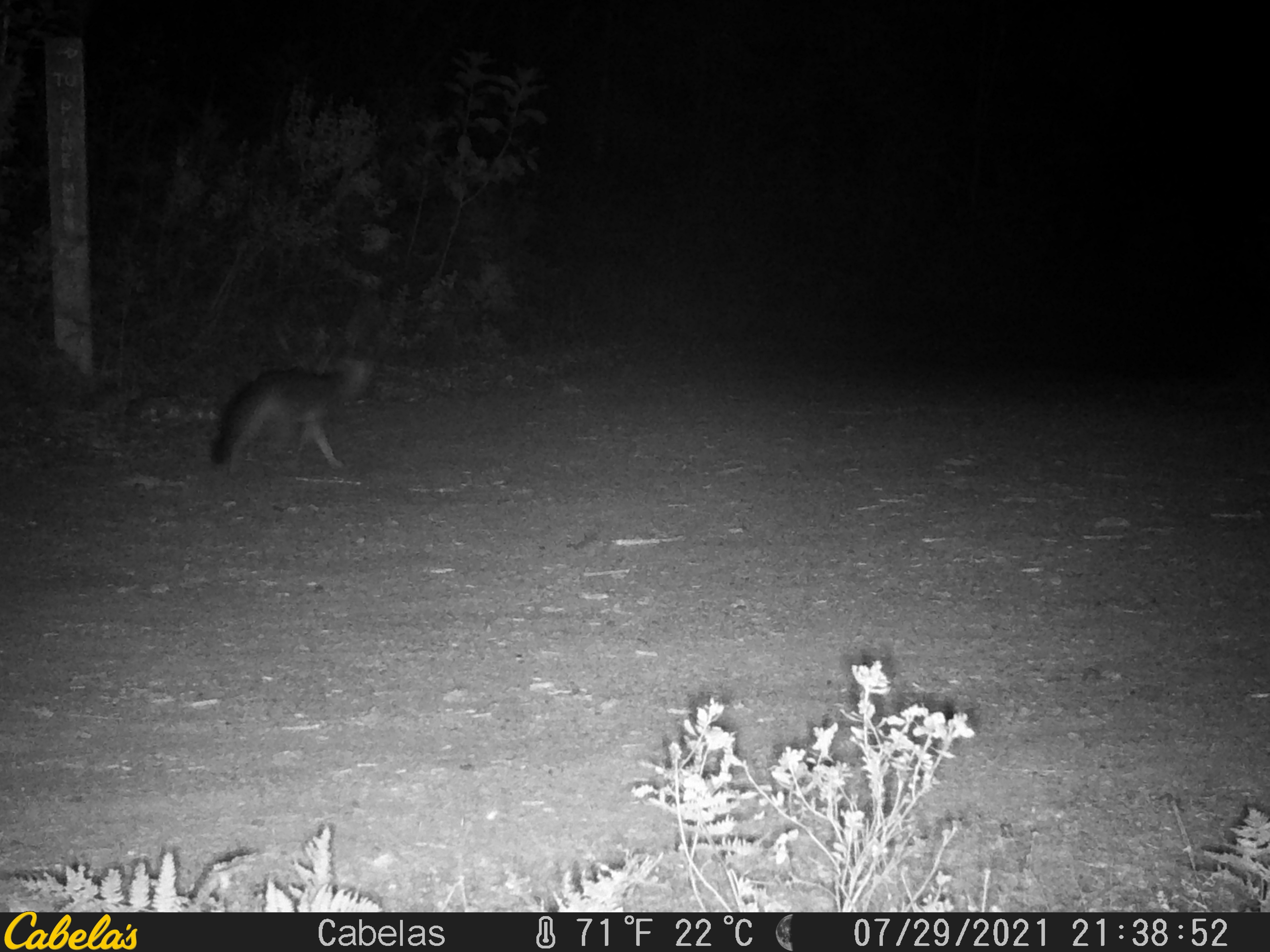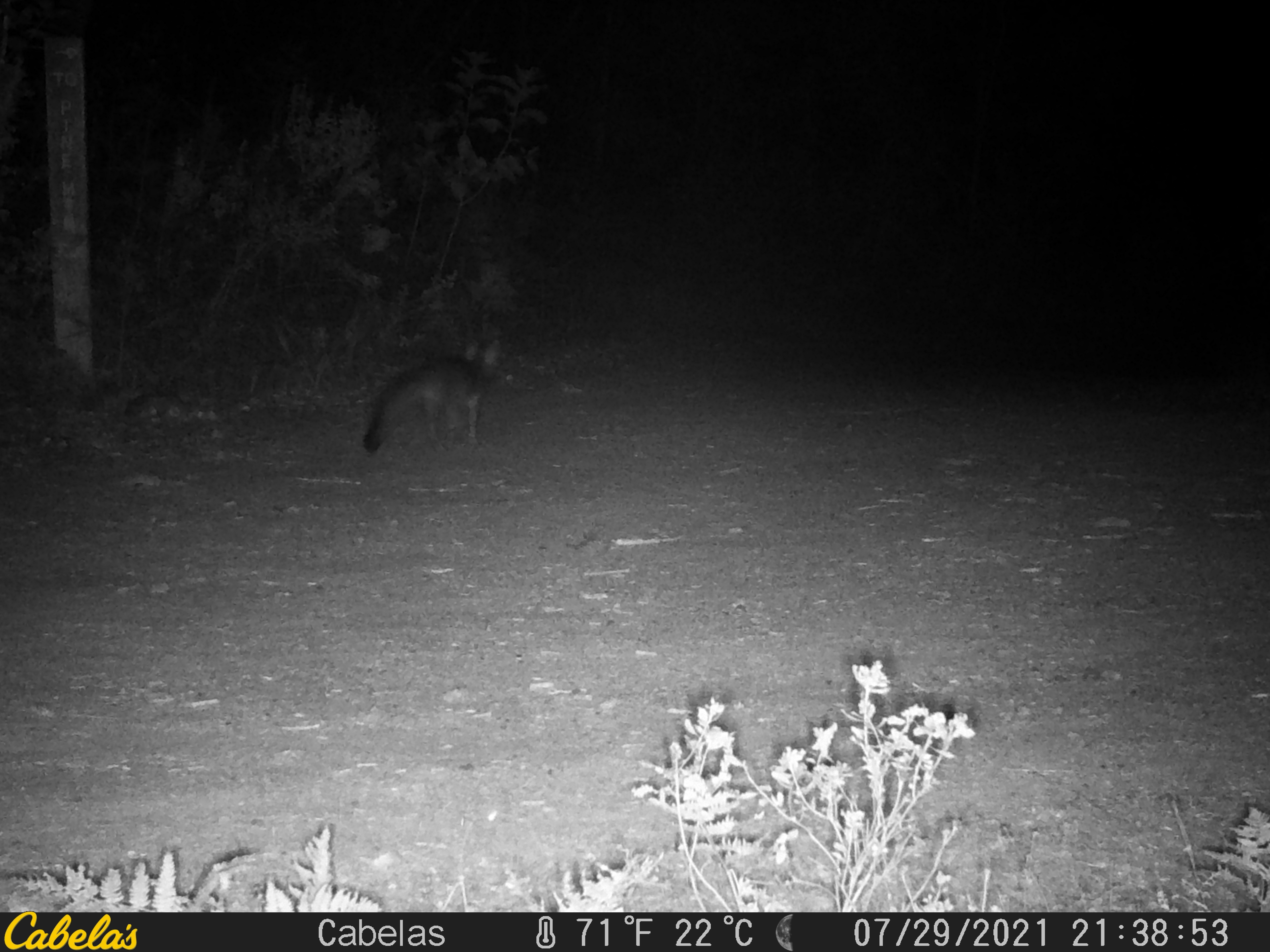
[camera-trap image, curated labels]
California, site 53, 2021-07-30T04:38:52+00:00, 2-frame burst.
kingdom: Animalia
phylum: Chordata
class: Mammalia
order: Carnivora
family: Canidae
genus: Urocyon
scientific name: Urocyon cinereoargenteus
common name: gray fox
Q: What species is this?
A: Gray fox (Urocyon cinereoargenteus).